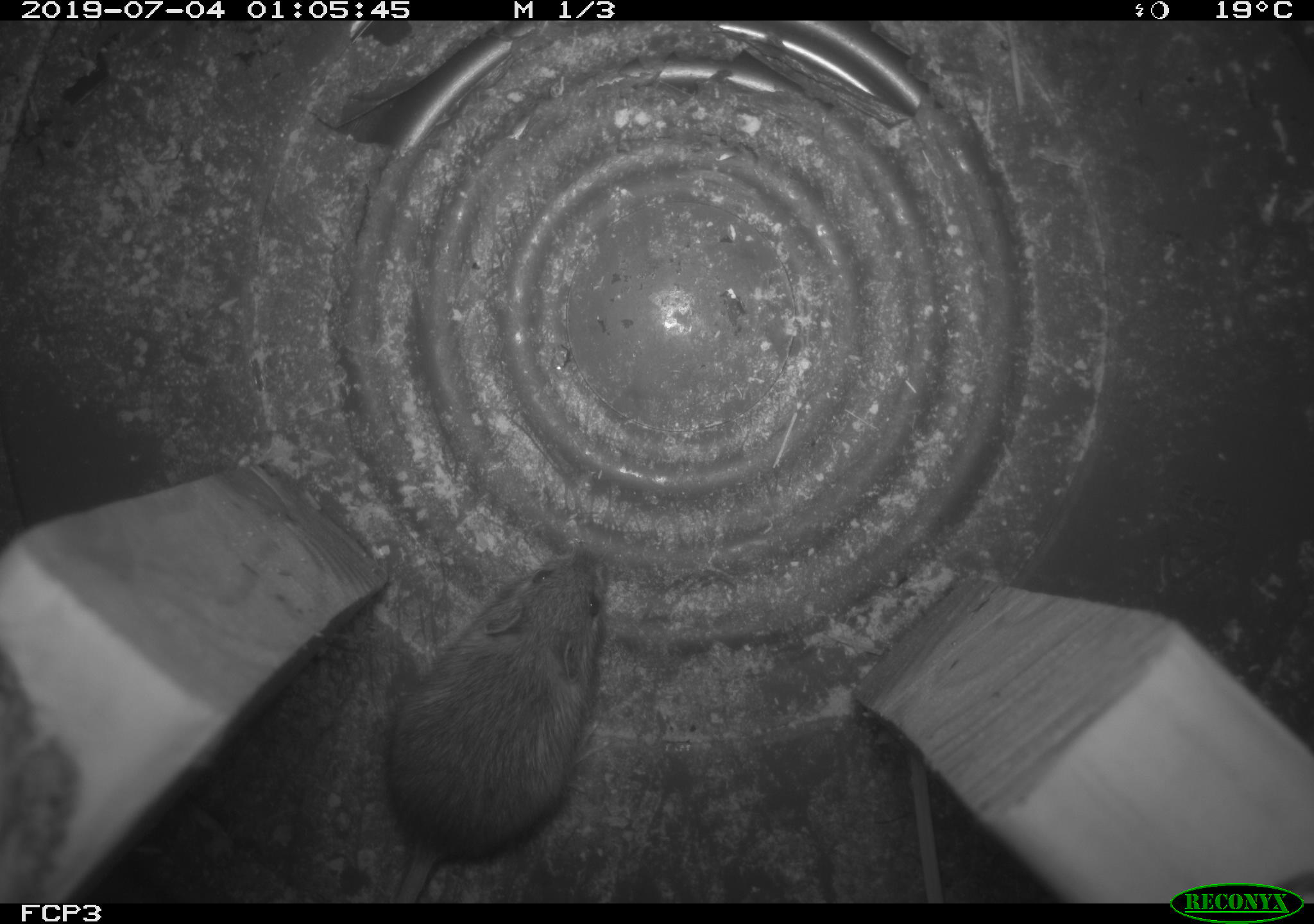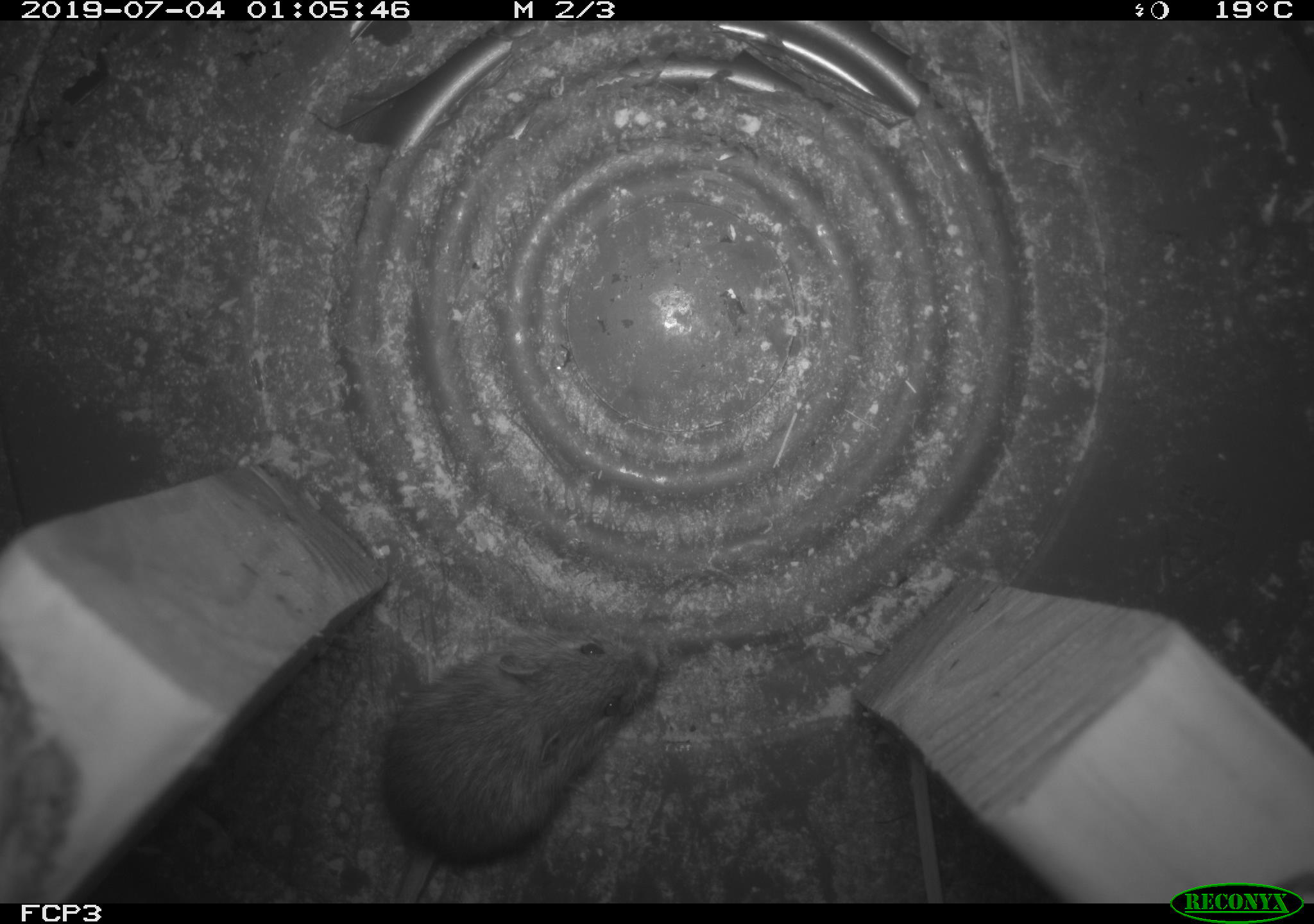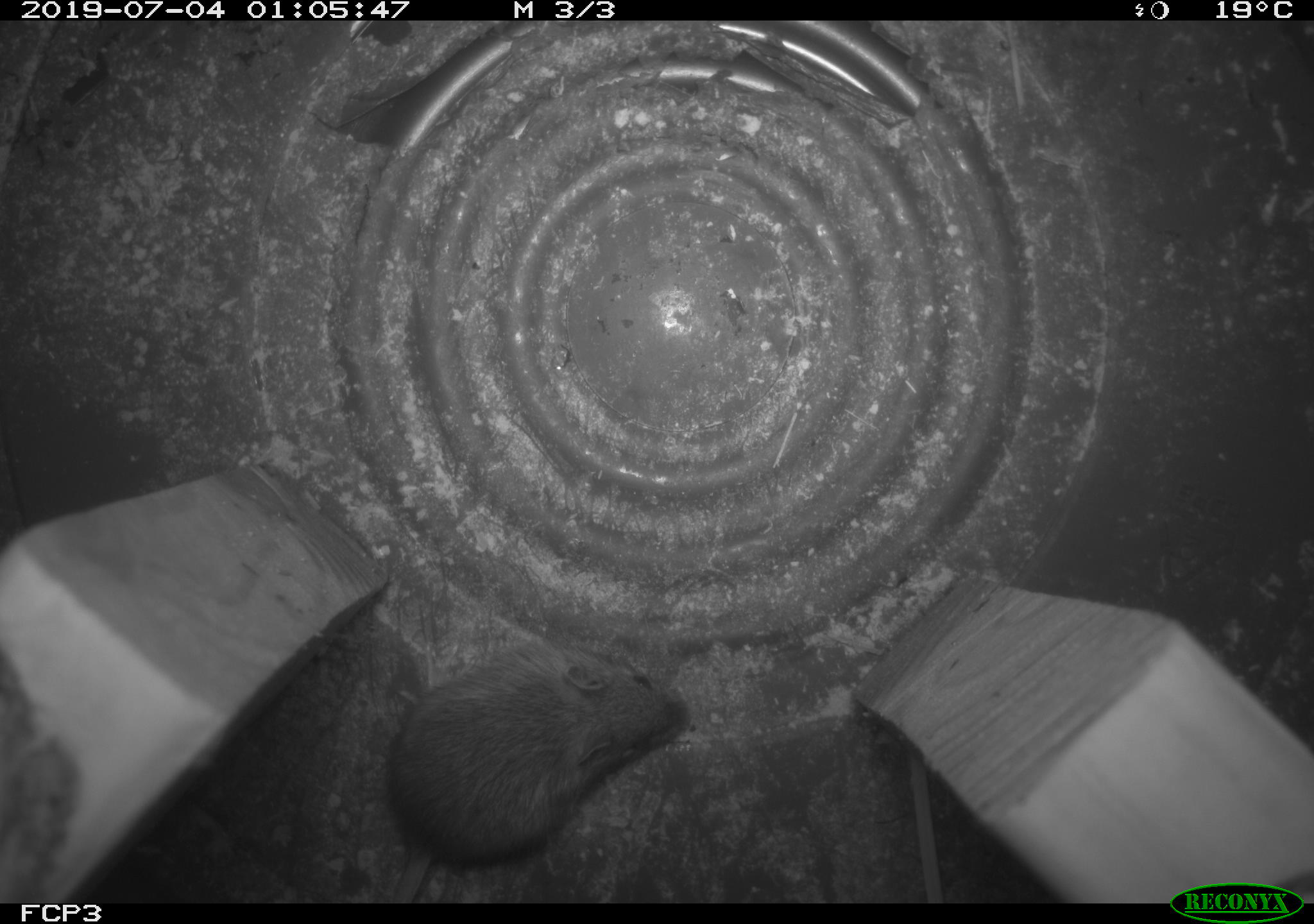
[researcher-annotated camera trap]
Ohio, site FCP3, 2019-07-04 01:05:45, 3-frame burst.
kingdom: Animalia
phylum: Chordata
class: Mammalia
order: Rodentia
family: Zapodidae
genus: Napaeozapus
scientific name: Napaeozapus insignis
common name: woodland jumping mouse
Woodland jumping mouse (Napaeozapus insignis).